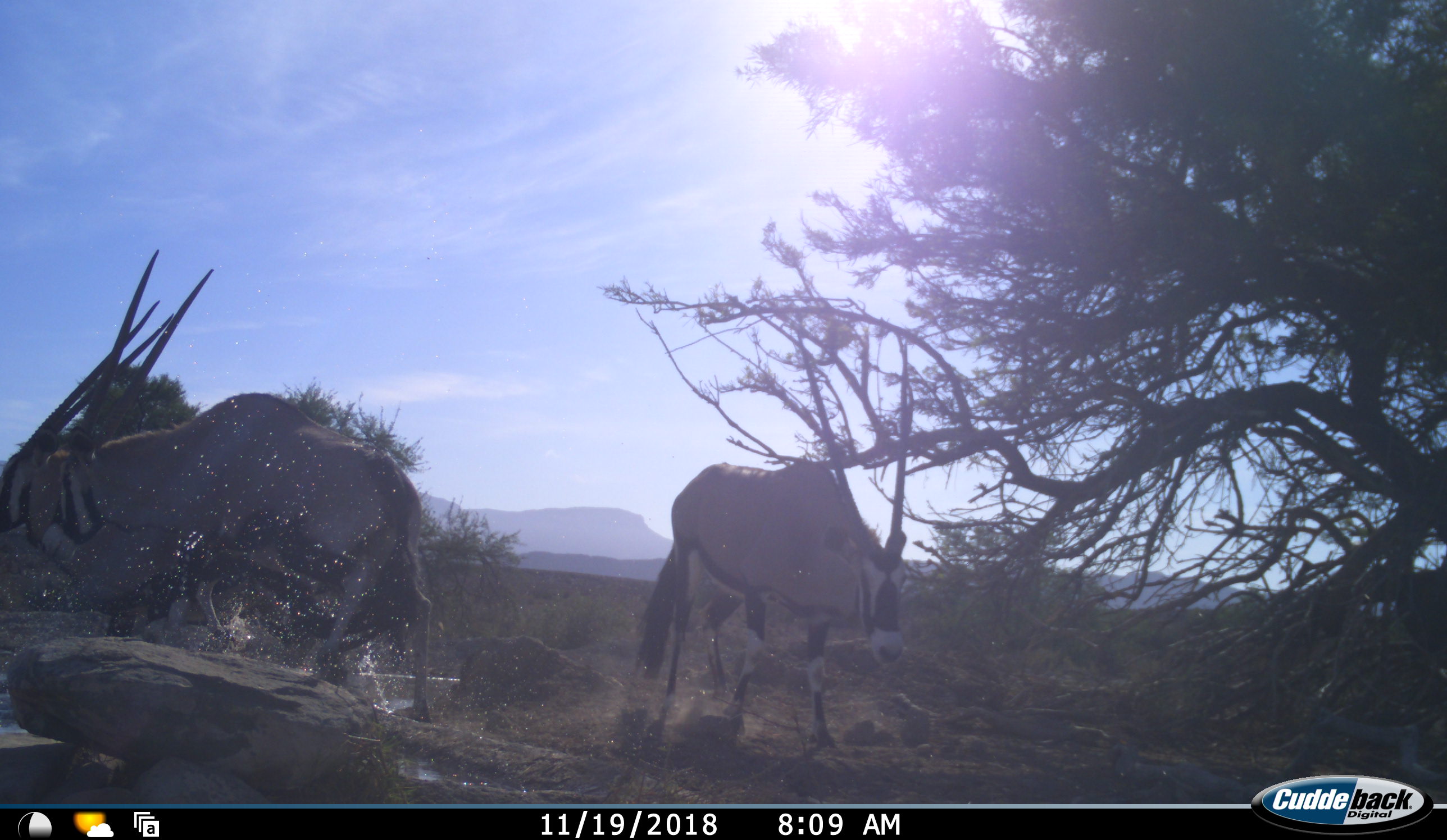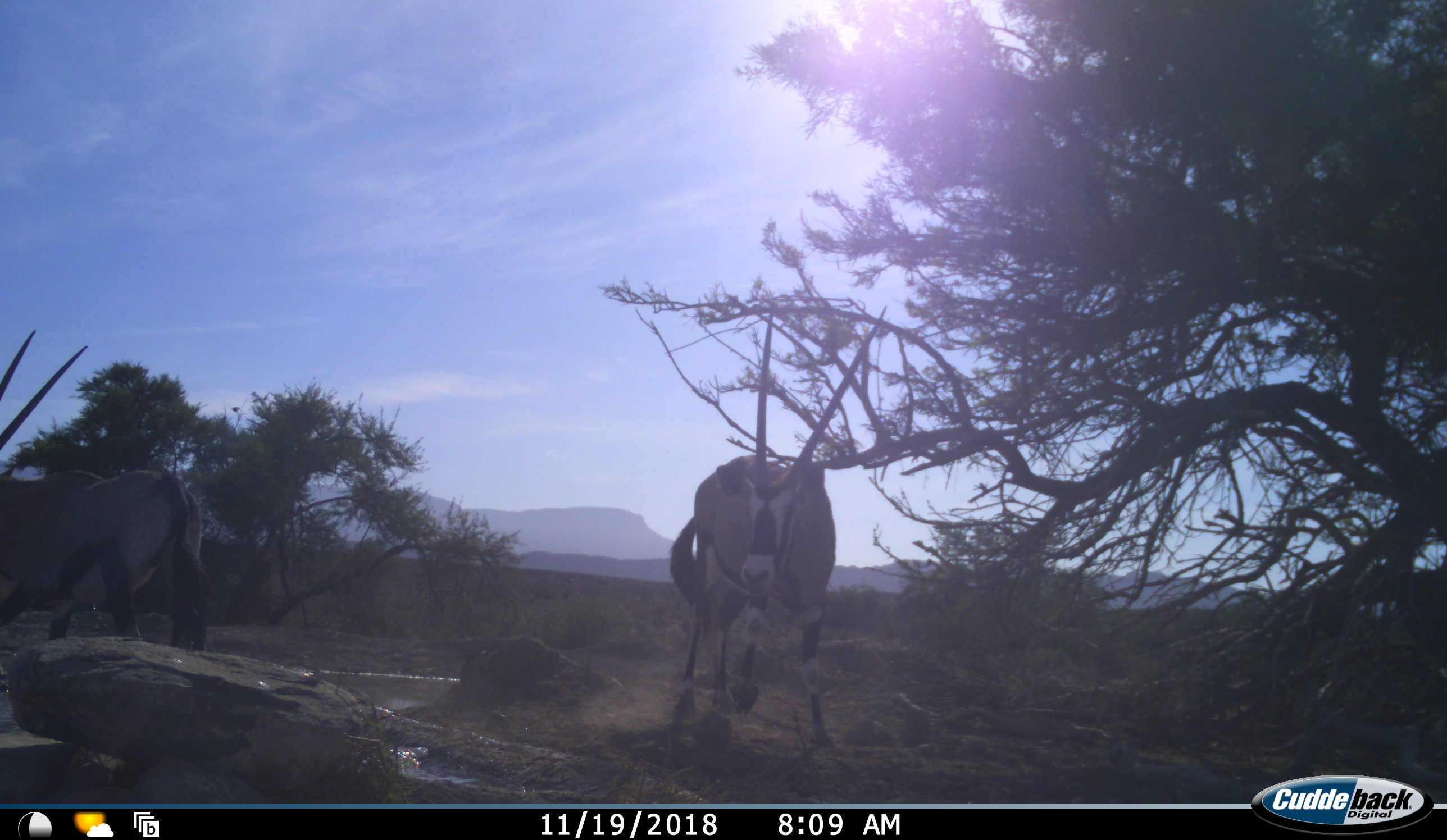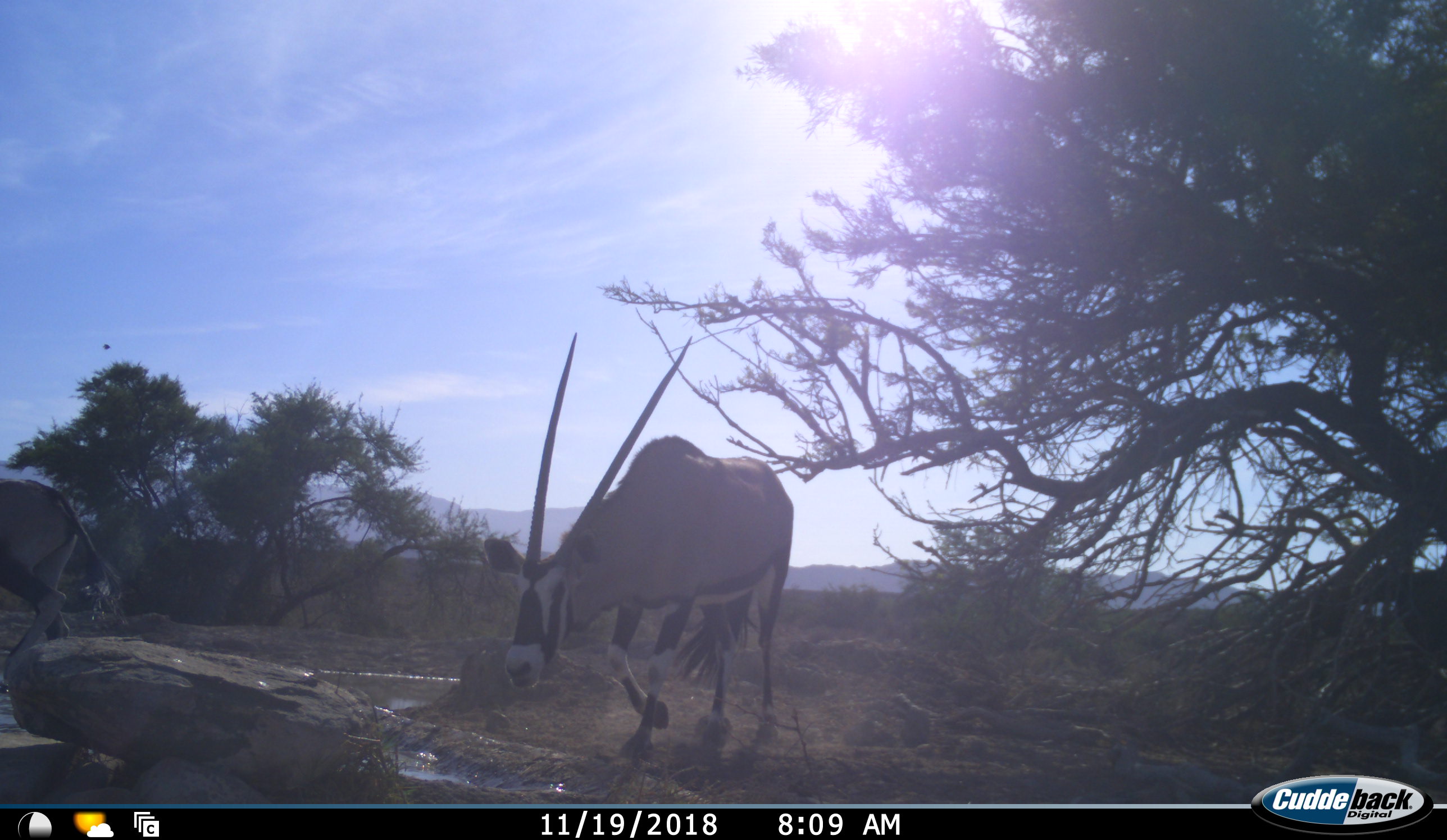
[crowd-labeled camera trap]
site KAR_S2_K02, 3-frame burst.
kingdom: Animalia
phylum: Chordata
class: Mammalia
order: Artiodactyla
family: Bovidae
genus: Oryx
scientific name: Oryx gazella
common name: gemsbok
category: oryx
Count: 3.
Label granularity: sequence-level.